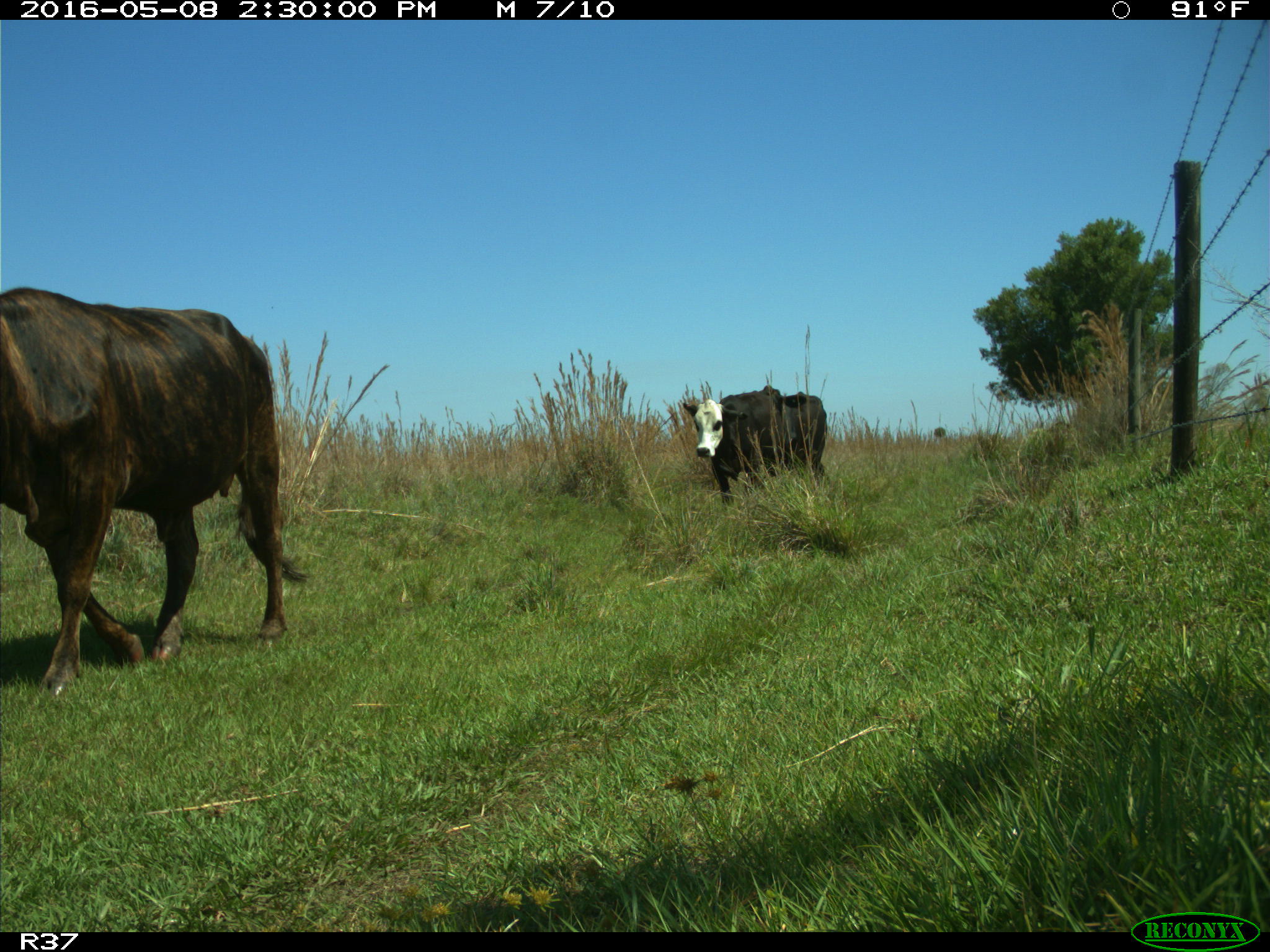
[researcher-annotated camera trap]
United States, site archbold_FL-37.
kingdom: Animalia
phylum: Chordata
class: Mammalia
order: Artiodactyla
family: Bovidae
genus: Bos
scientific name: Bos taurus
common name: domestic cow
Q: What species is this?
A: Bos taurus (domestic cow).